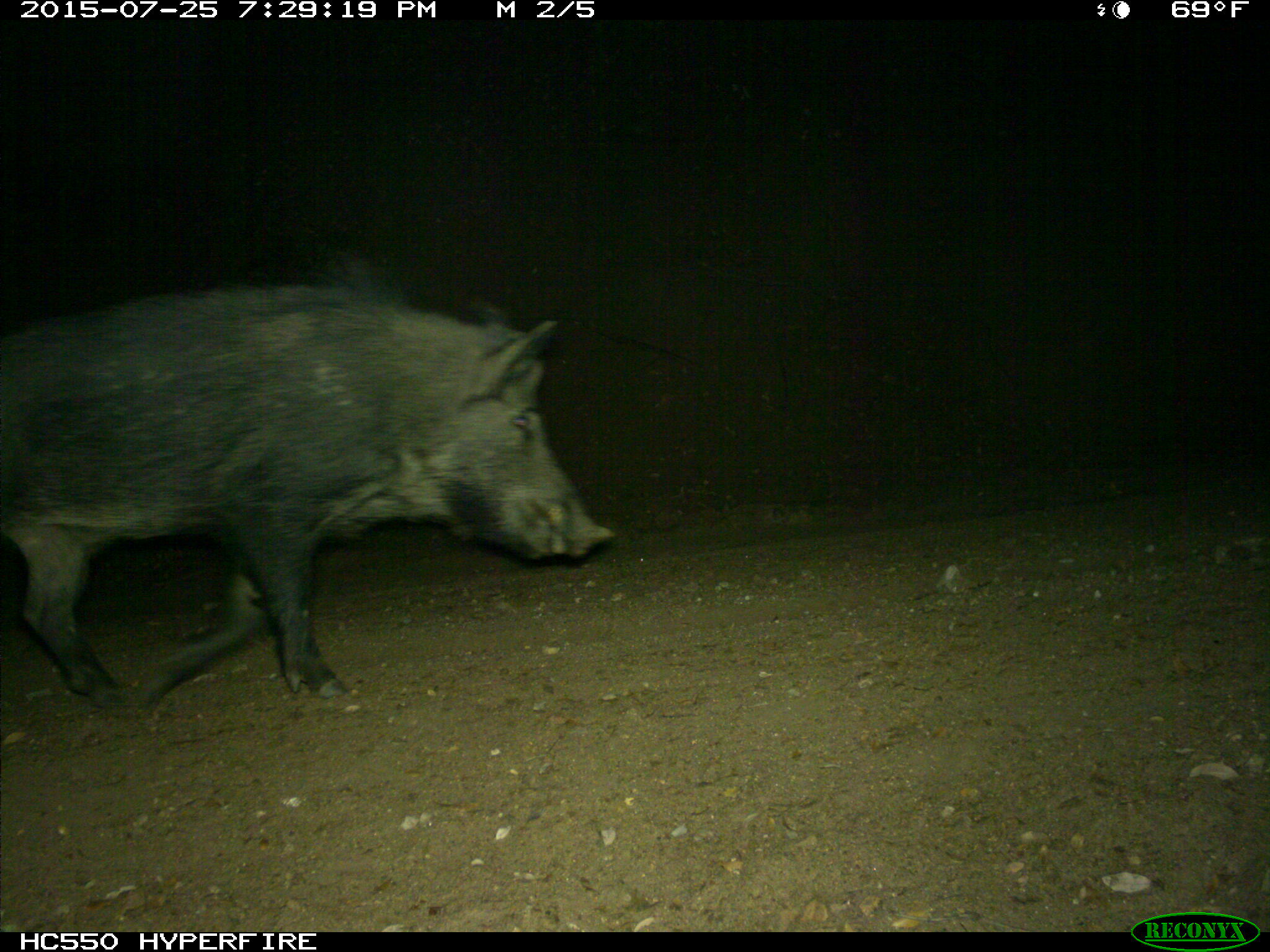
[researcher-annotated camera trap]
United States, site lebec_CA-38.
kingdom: Animalia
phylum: Chordata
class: Mammalia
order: Artiodactyla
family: Suidae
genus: Sus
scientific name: Sus scrofa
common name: wild boar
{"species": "Sus scrofa (wild boar)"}